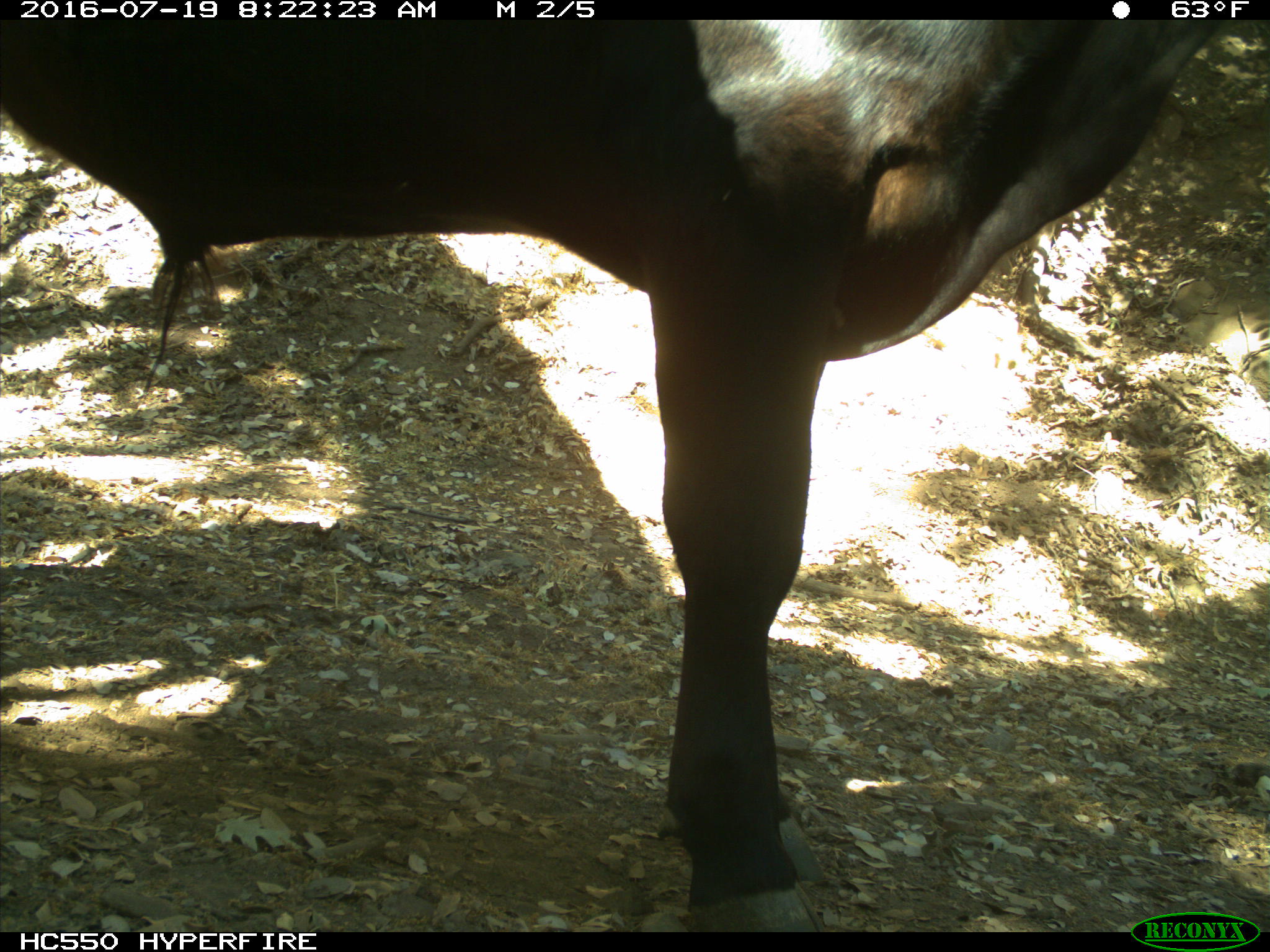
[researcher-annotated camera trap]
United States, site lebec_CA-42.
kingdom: Animalia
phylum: Chordata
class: Mammalia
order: Artiodactyla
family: Bovidae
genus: Bos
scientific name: Bos taurus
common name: domestic cow